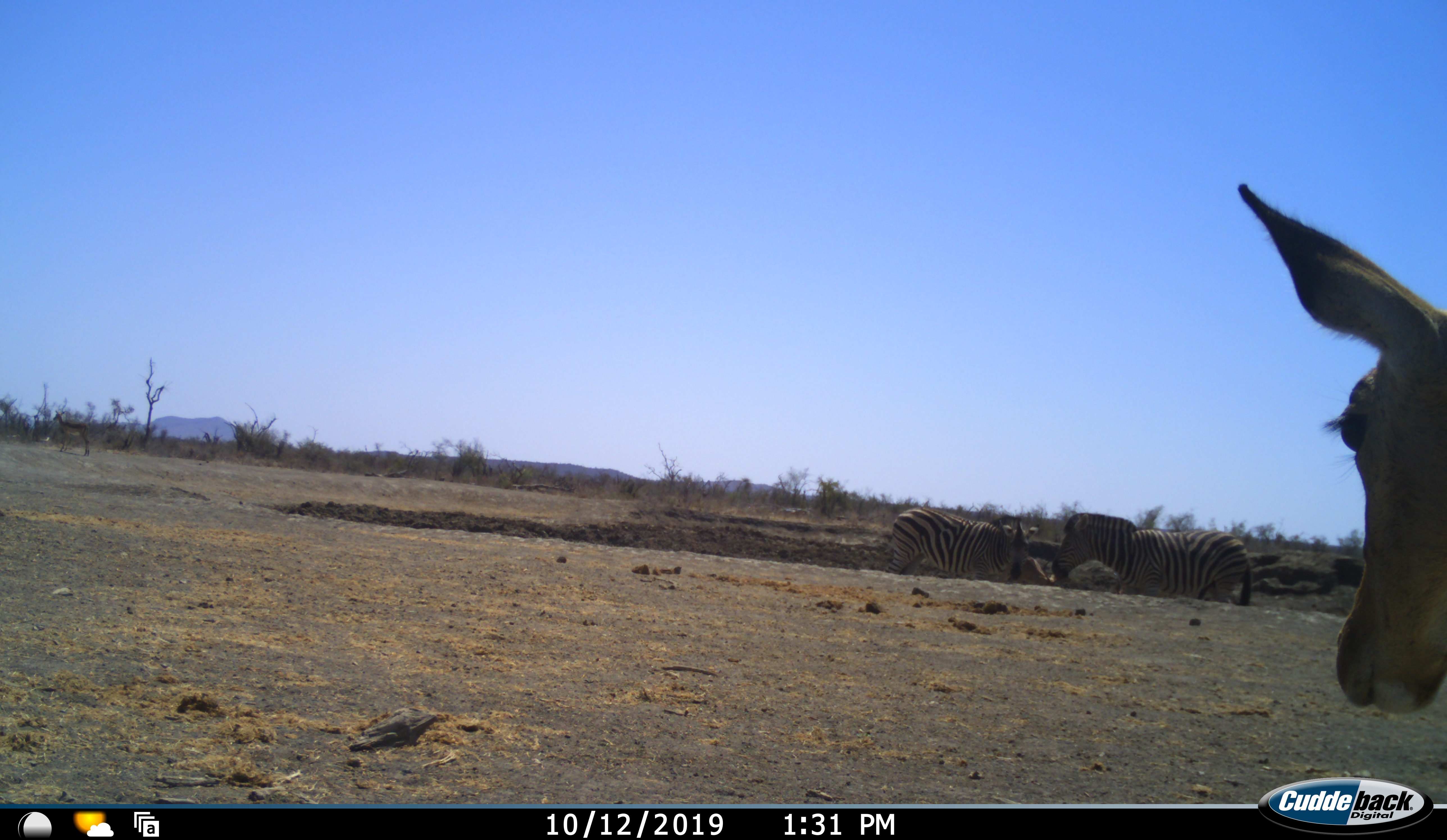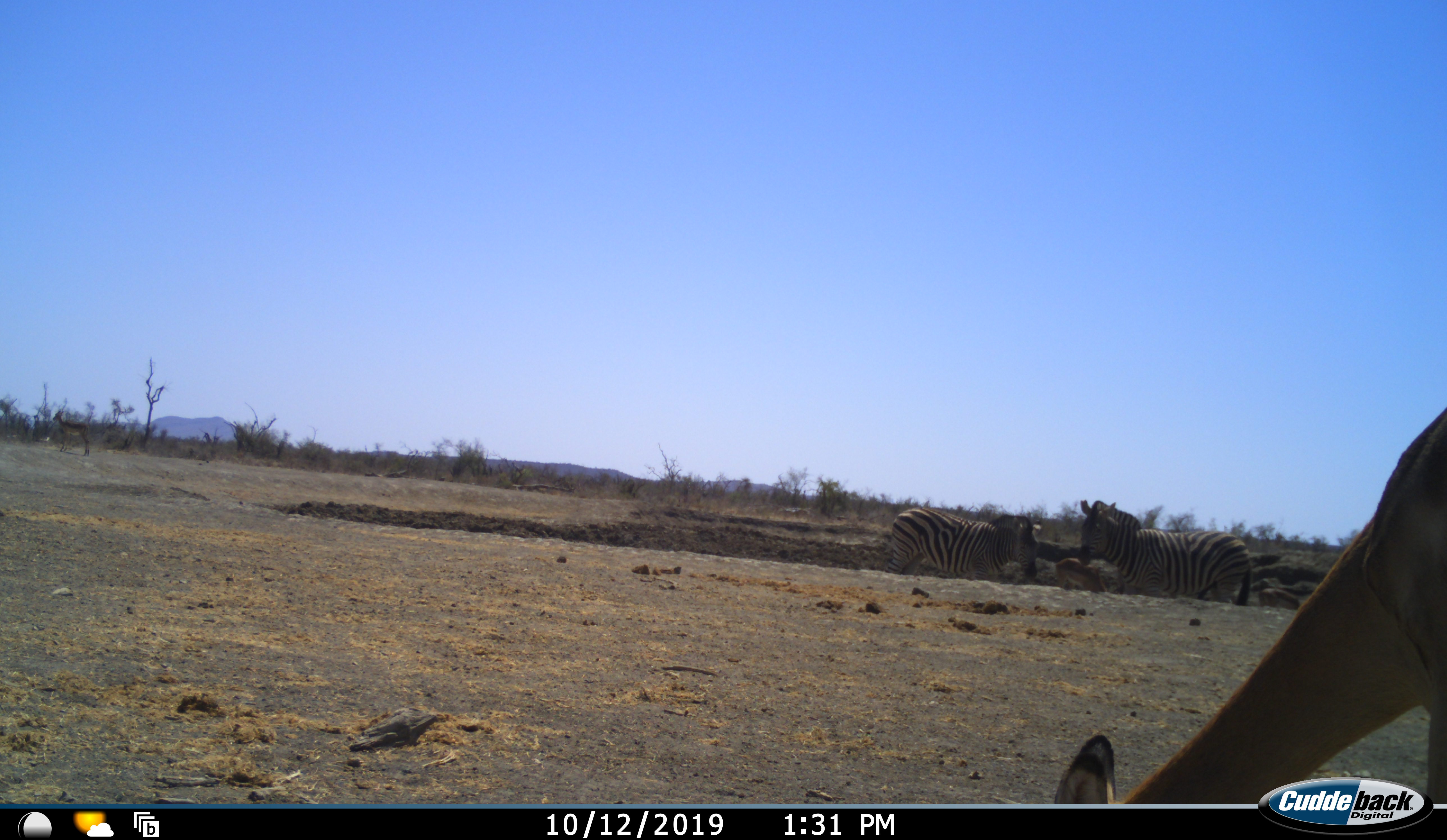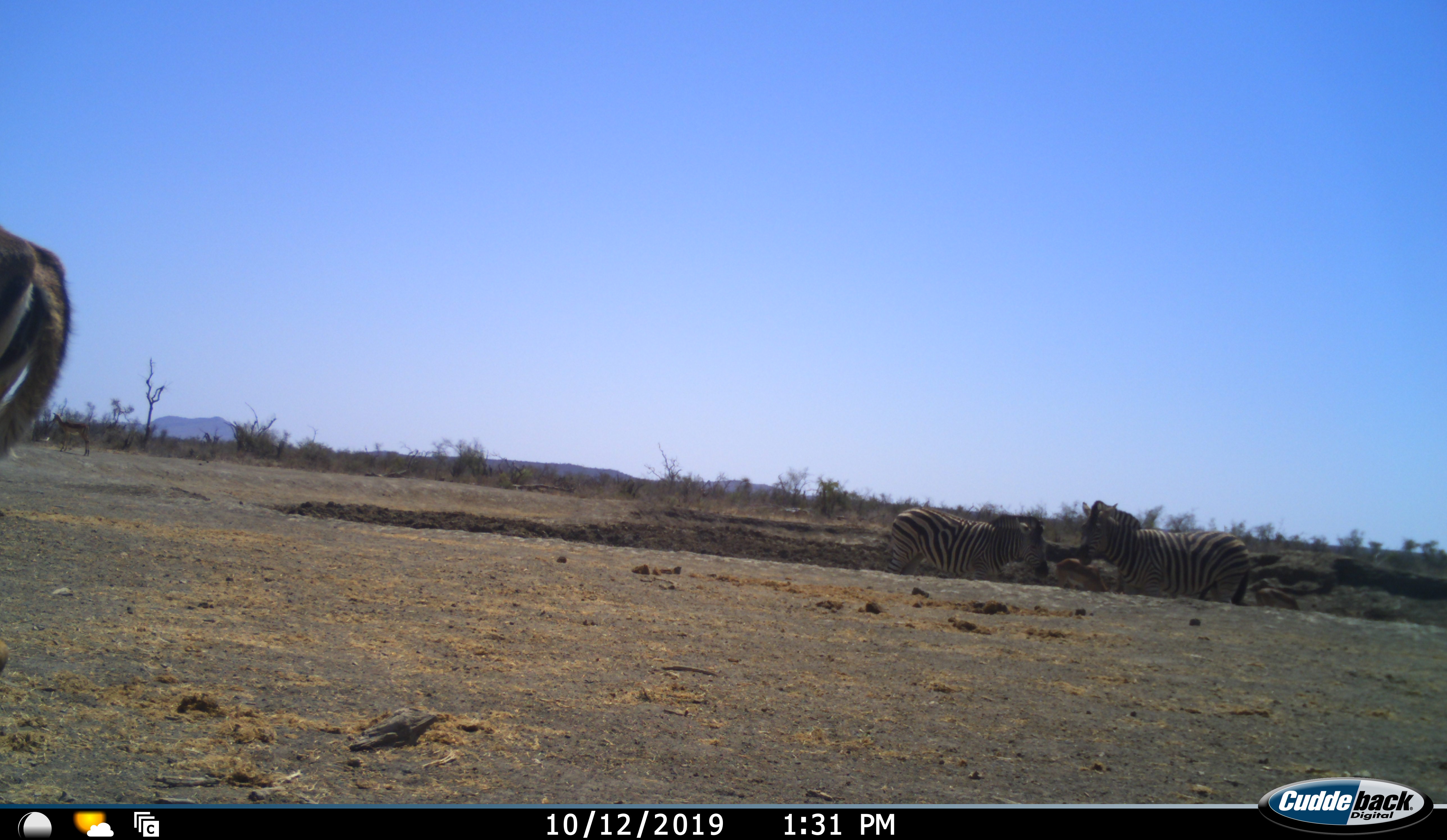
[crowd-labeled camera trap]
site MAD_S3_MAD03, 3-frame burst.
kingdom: Animalia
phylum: Chordata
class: Mammalia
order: Artiodactyla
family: Bovidae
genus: Aepyceros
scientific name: Aepyceros melampus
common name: impala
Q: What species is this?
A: Impala (Aepyceros melampus).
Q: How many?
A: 2.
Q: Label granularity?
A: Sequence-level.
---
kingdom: Animalia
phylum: Chordata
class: Mammalia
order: Perissodactyla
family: Equidae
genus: Equus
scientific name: Equus quagga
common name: plains zebra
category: zebraplains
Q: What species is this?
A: Zebraplains (plains zebra) (Equus quagga).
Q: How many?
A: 2.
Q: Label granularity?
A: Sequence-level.